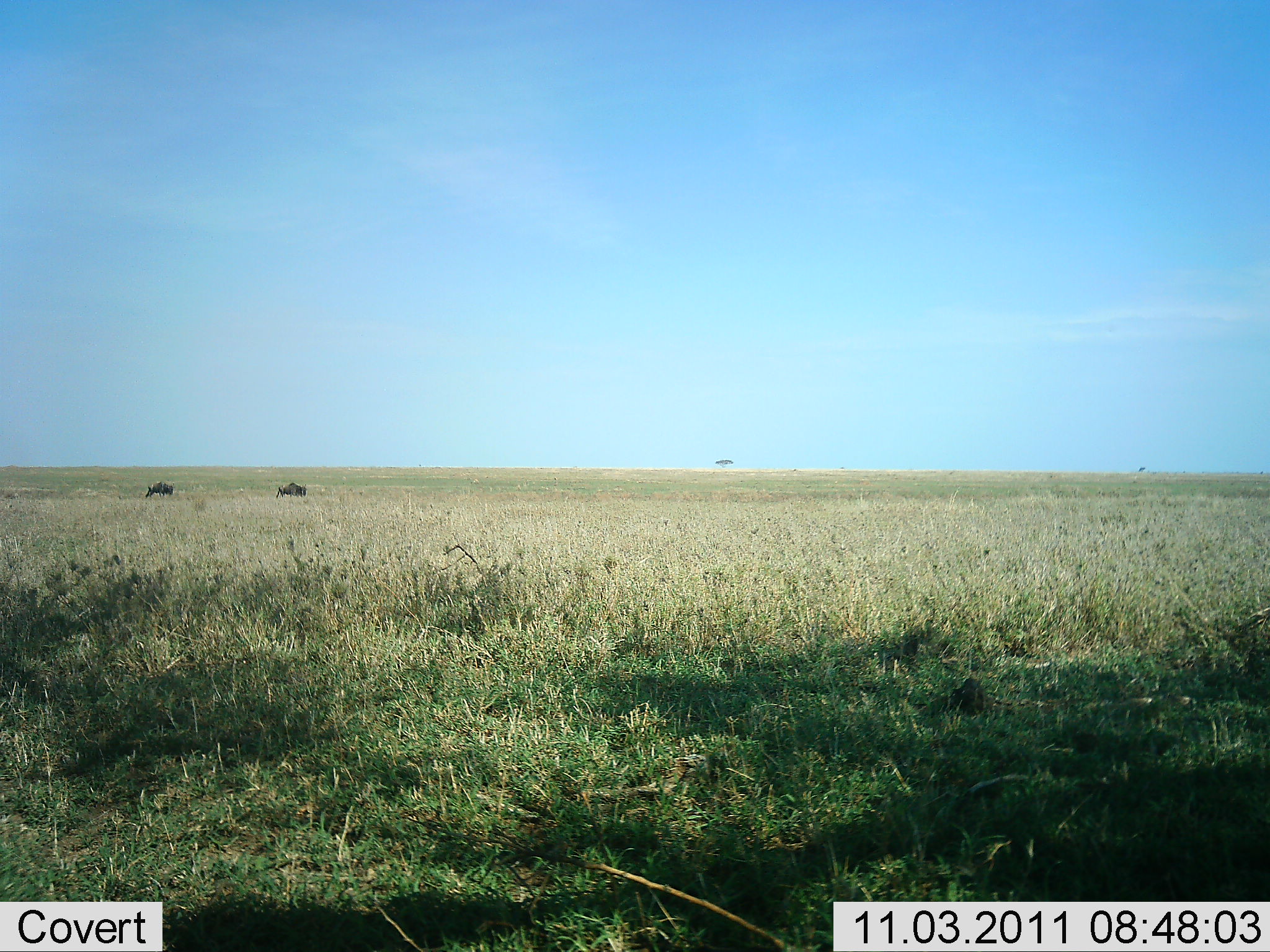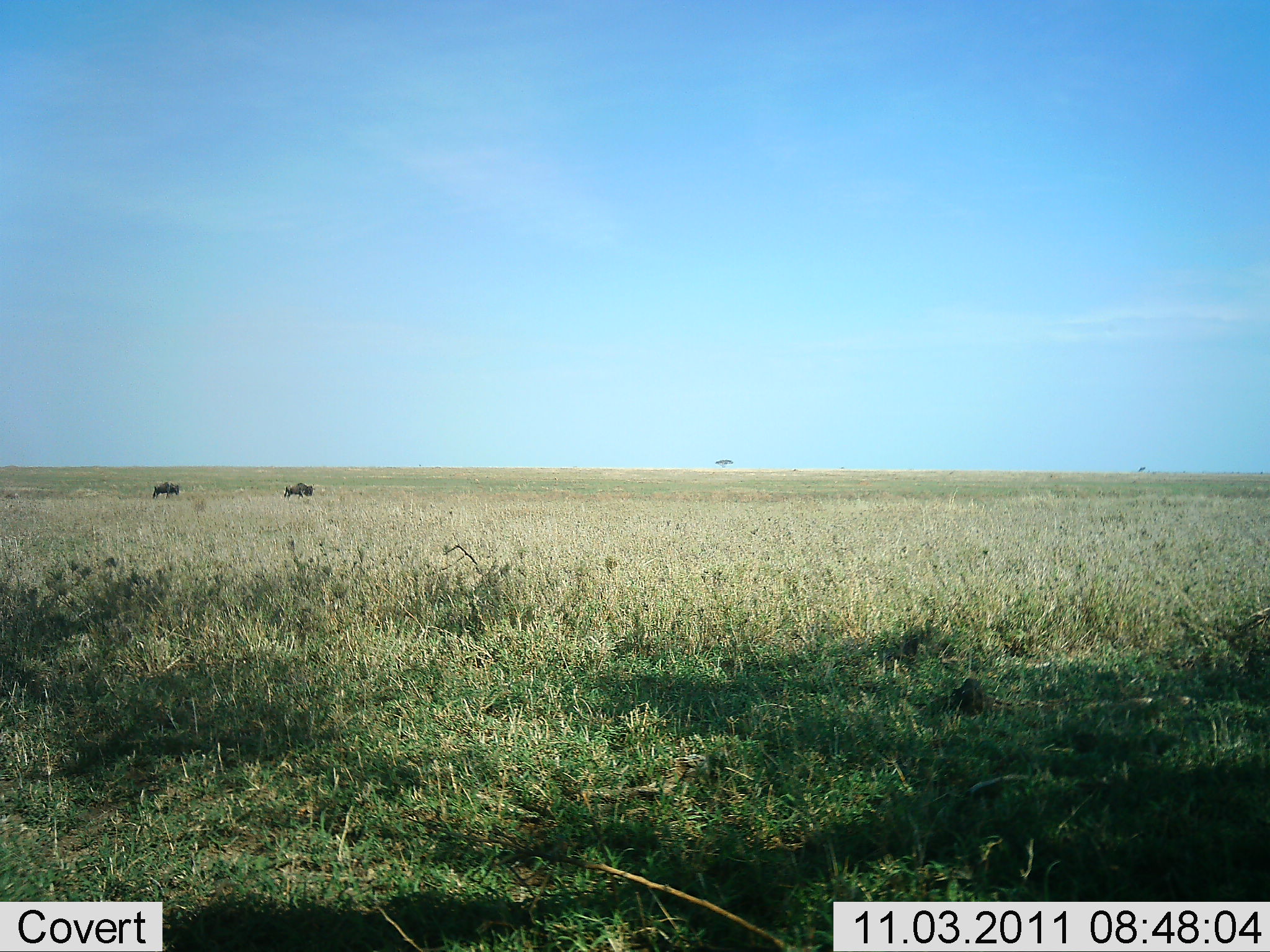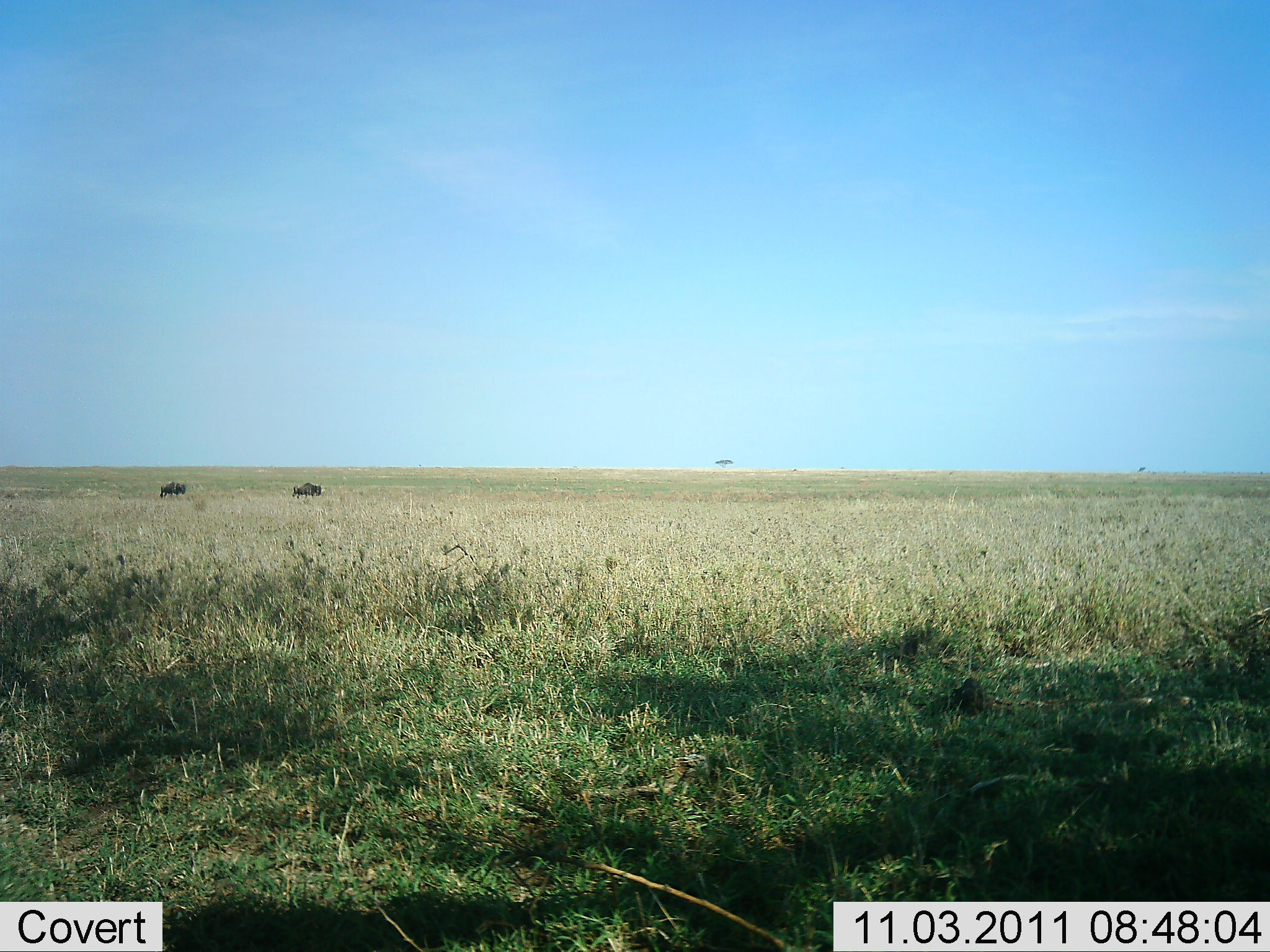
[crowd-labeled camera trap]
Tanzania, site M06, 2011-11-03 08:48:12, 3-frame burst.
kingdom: Animalia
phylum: Chordata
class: Mammalia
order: Artiodactyla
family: Bovidae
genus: Connochaetes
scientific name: Connochaetes taurinus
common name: blue wildebeest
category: wildebeest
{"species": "wildebeest (blue wildebeest) (Connochaetes taurinus)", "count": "2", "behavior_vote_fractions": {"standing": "0%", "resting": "0%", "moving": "92%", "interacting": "0%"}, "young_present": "0%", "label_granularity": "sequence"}